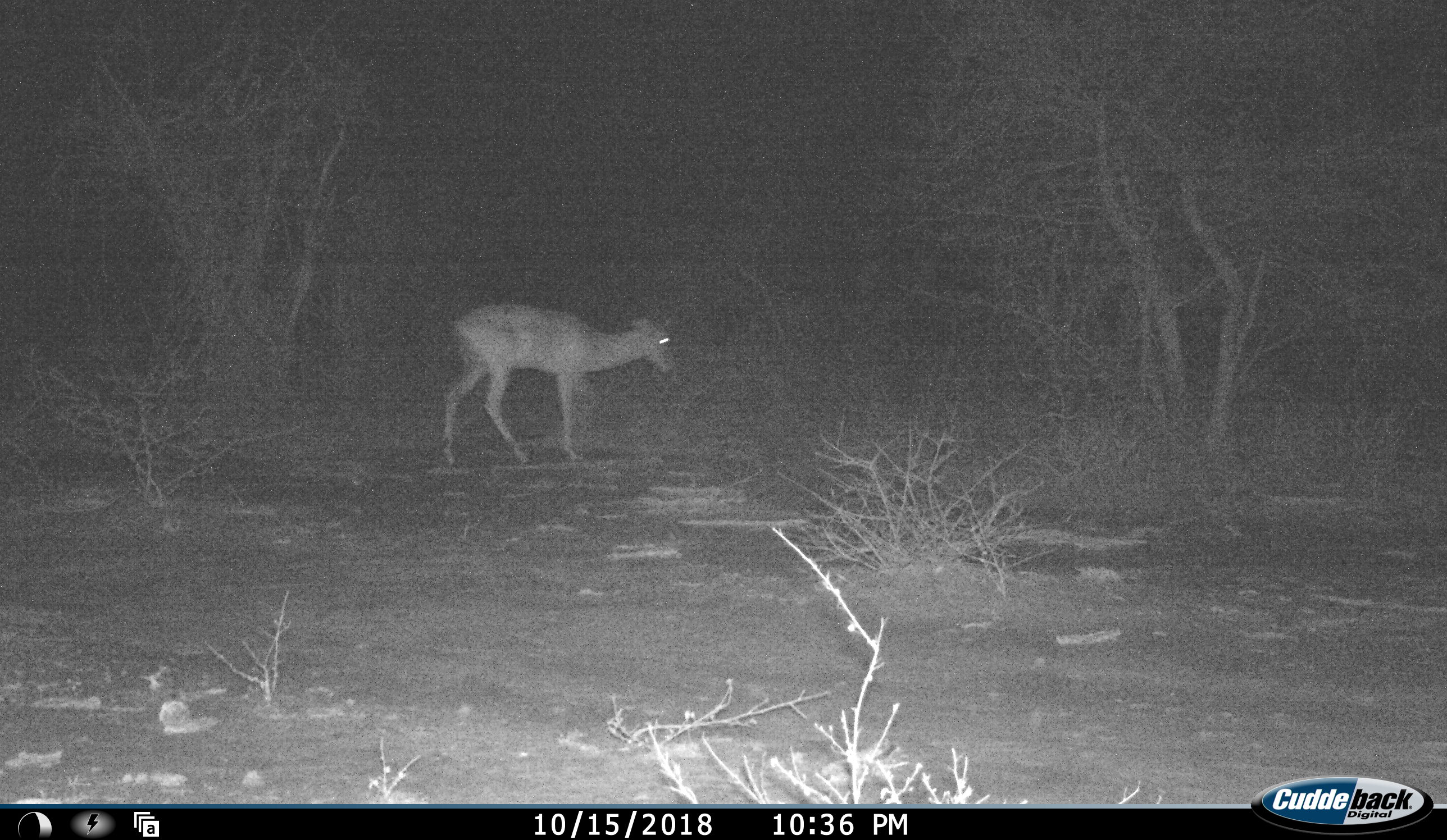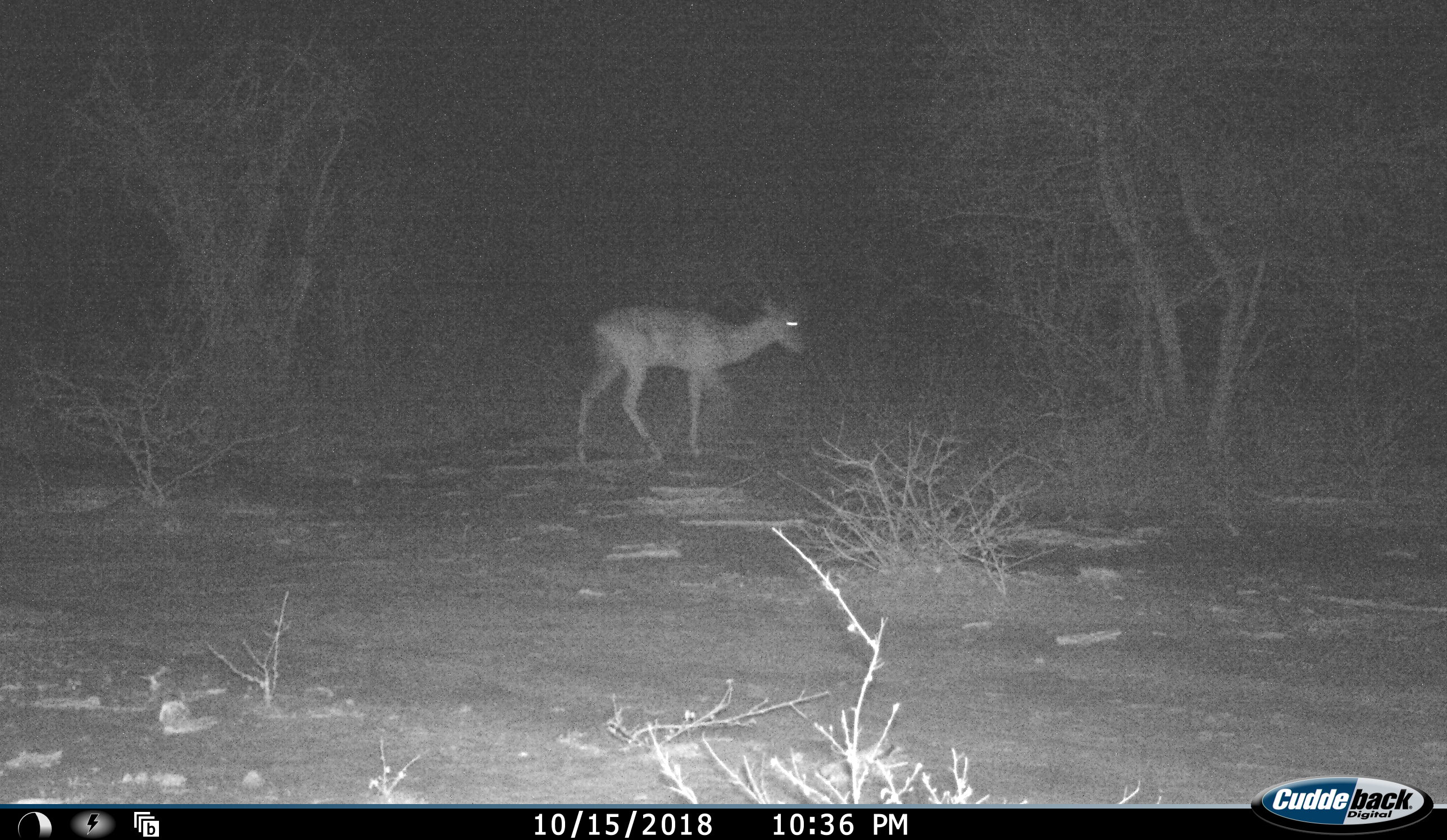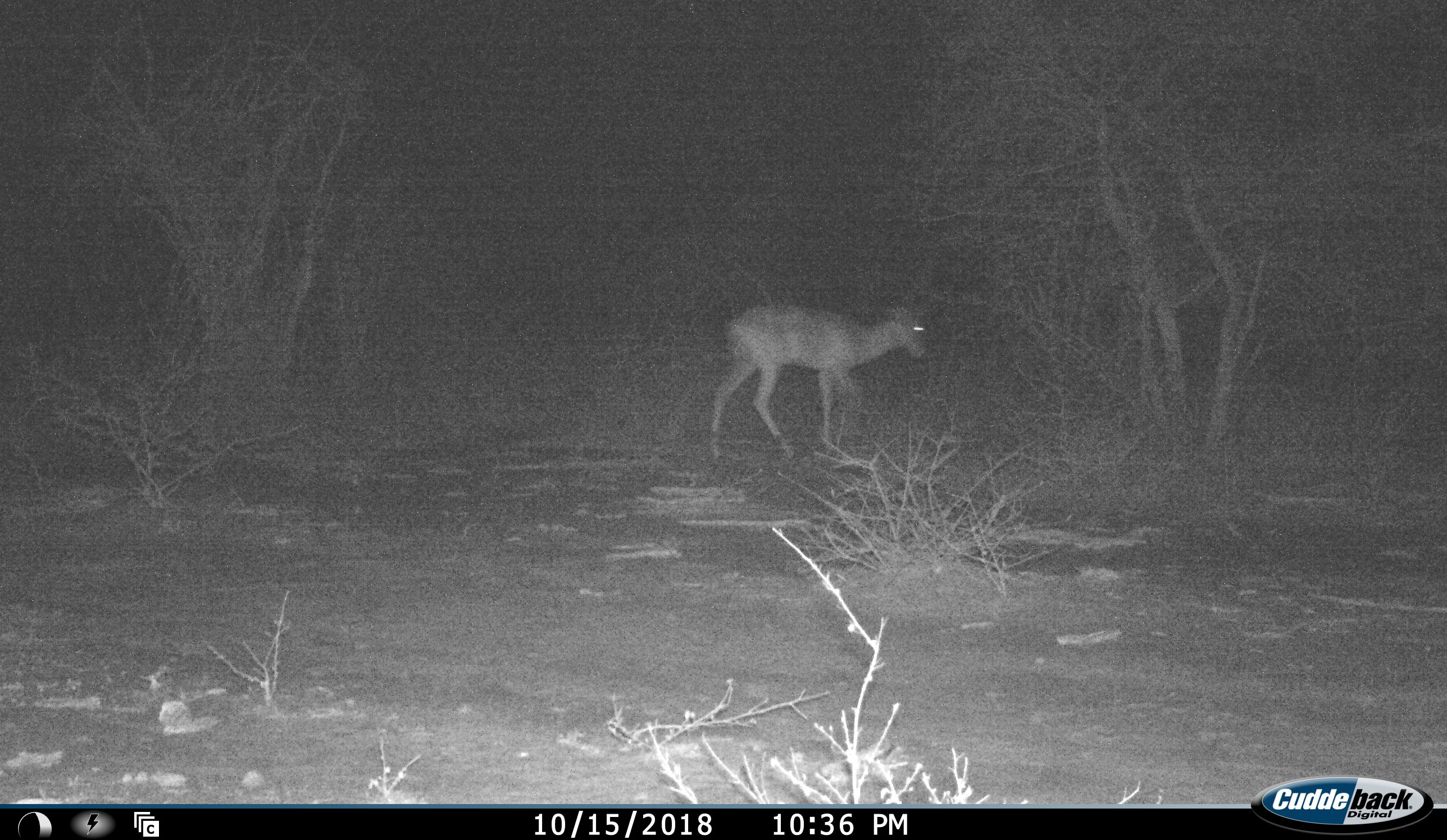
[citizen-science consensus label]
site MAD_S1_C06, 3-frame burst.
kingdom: Animalia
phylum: Chordata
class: Mammalia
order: Artiodactyla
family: Bovidae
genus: Aepyceros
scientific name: Aepyceros melampus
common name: impala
Impala (Aepyceros melampus), count 1. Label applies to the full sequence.